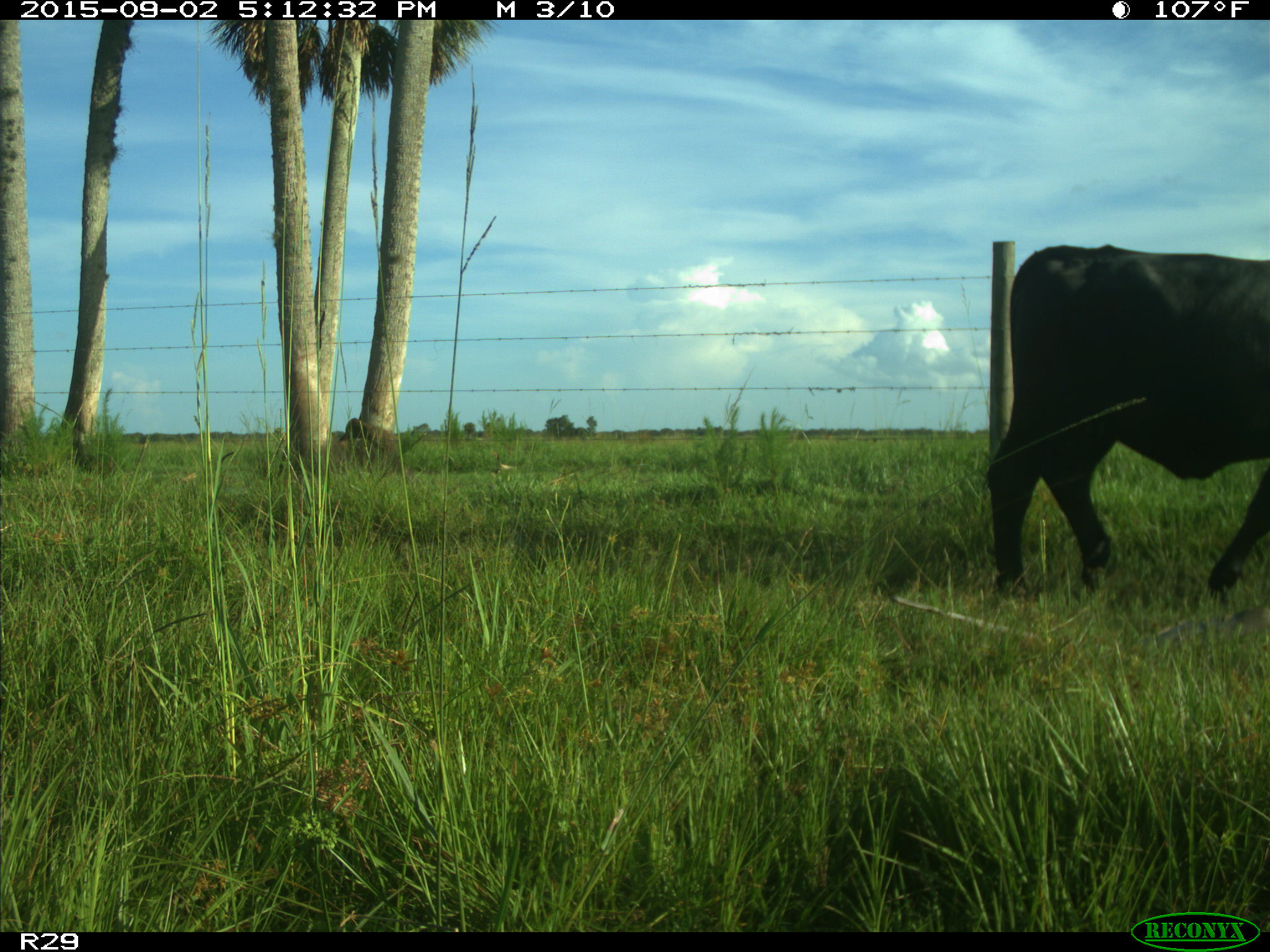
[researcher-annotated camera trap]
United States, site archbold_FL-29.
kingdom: Animalia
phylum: Chordata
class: Mammalia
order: Artiodactyla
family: Bovidae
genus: Bos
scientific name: Bos taurus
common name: domestic cow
Bos taurus (domestic cow).